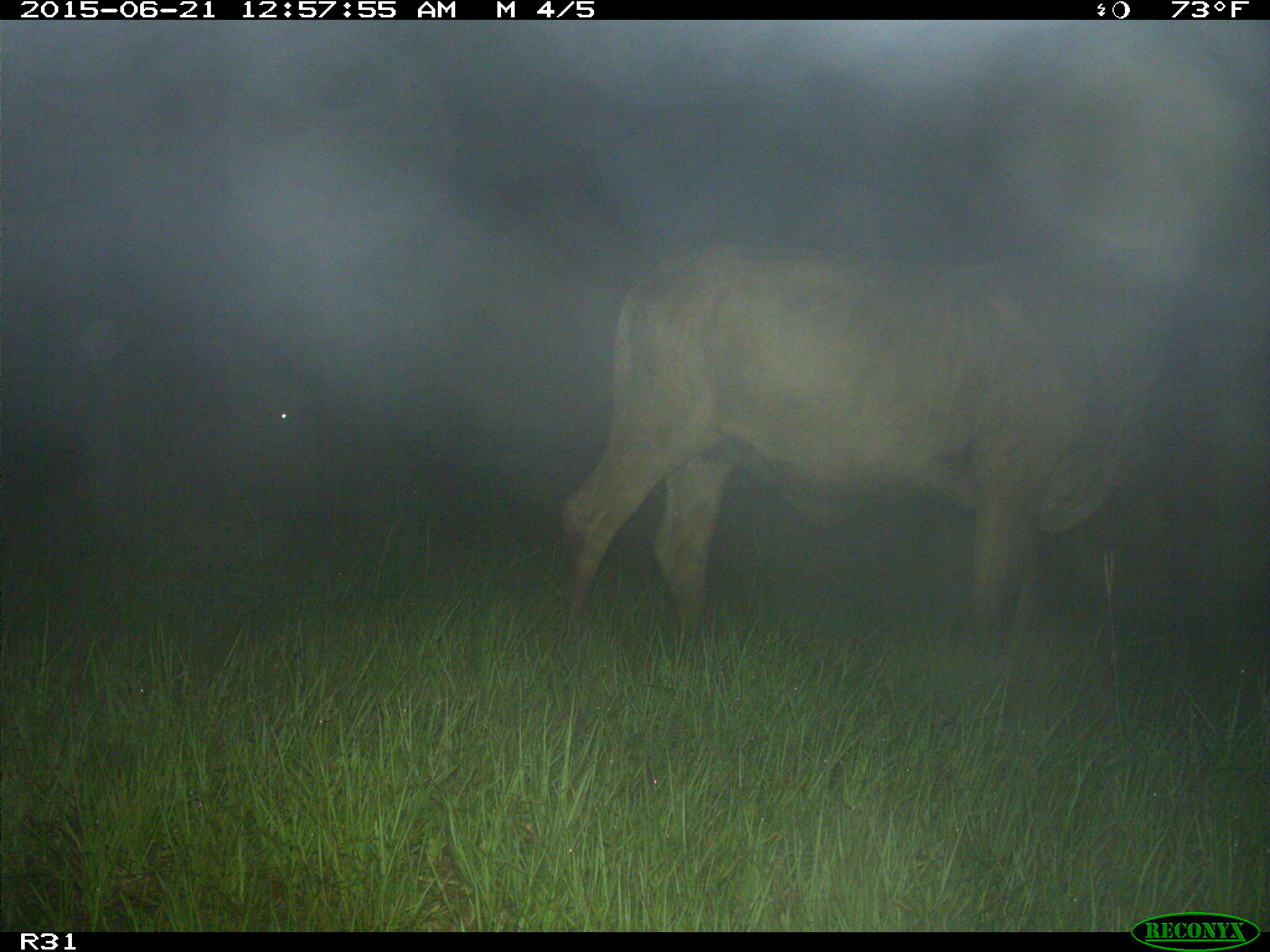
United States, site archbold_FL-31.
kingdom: Animalia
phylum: Chordata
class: Mammalia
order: Artiodactyla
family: Bovidae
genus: Bos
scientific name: Bos taurus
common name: domestic cow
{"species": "Bos taurus (domestic cow)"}